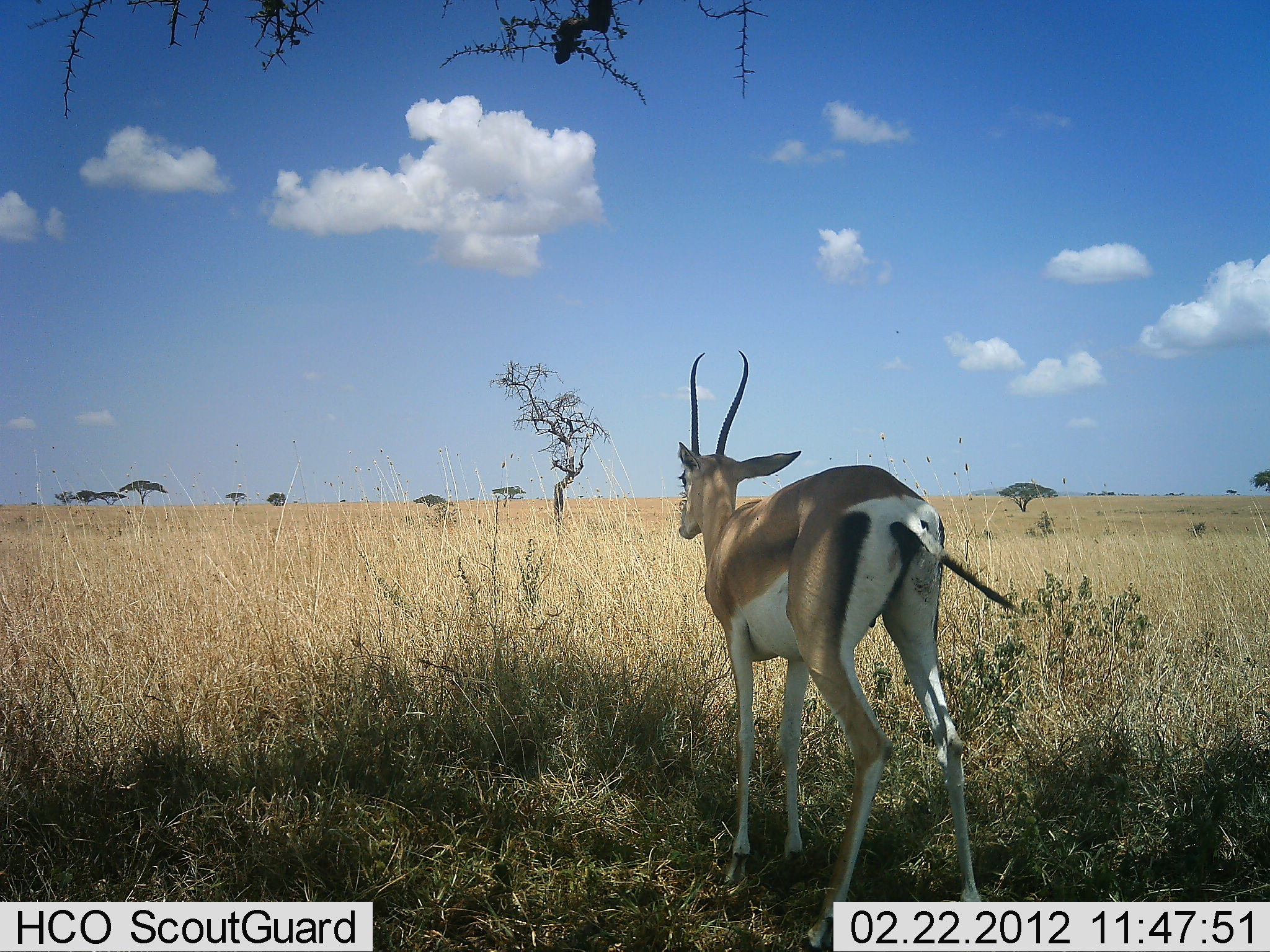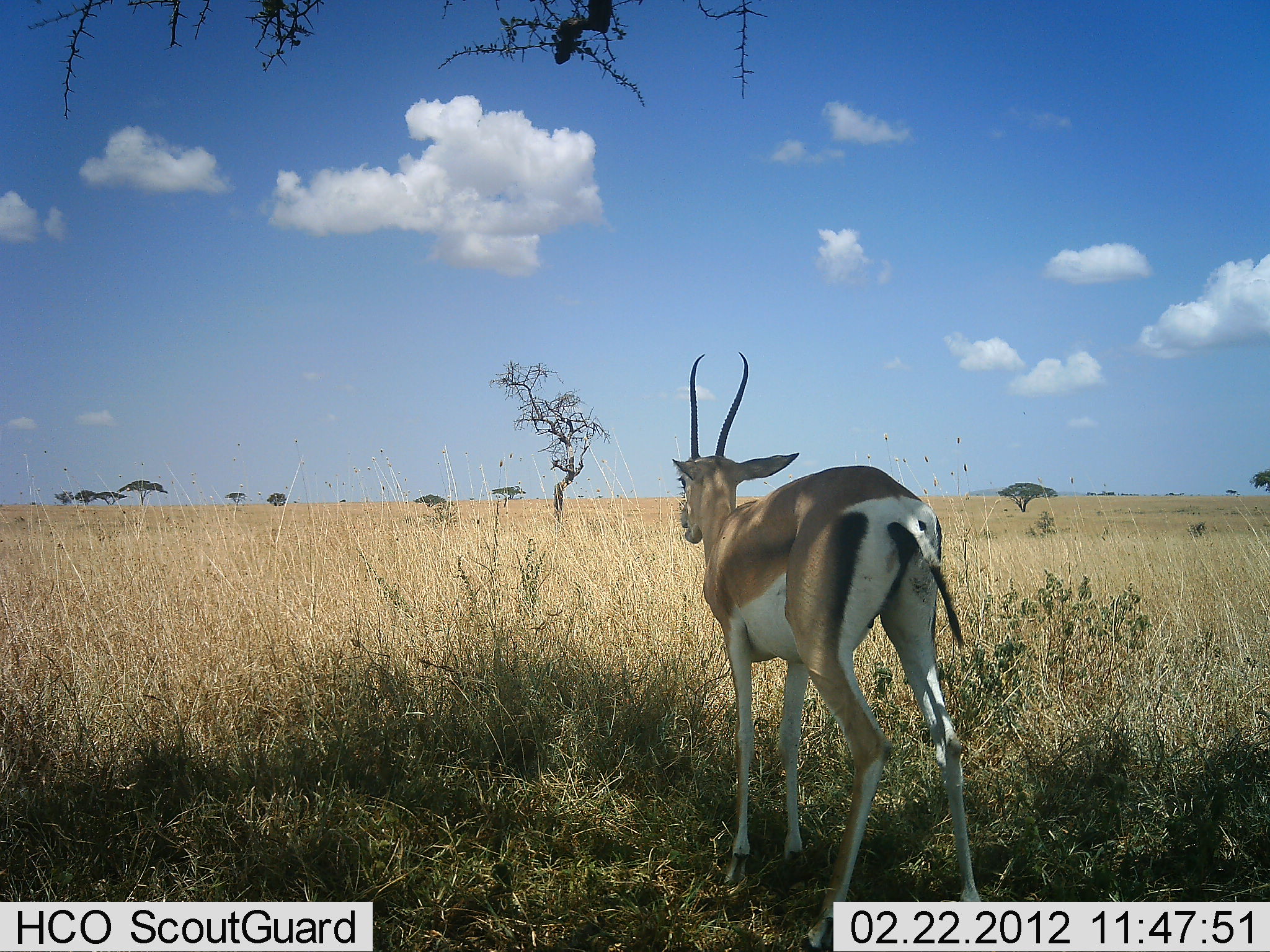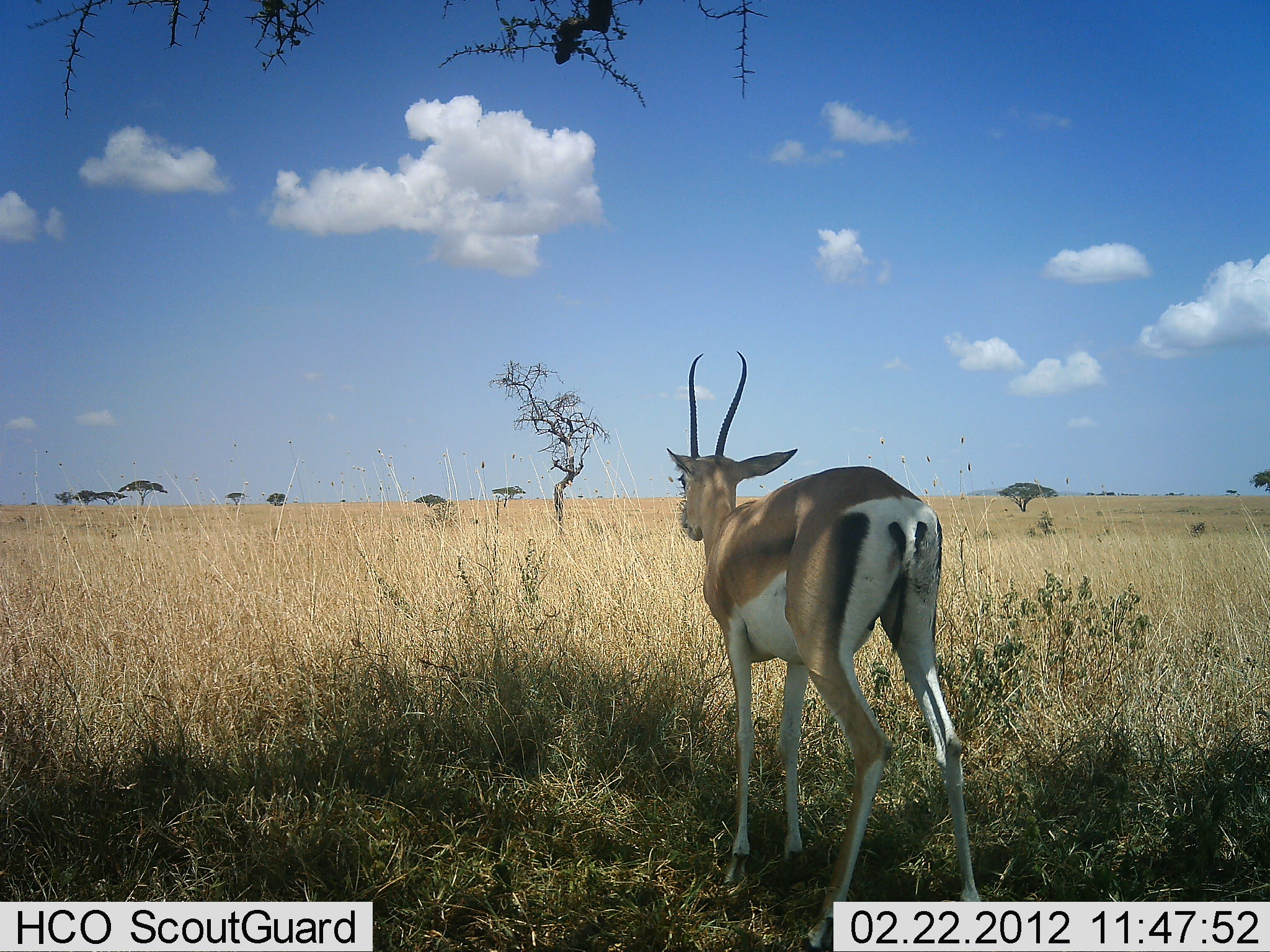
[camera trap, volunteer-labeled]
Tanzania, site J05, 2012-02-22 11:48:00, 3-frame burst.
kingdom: Animalia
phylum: Chordata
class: Mammalia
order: Artiodactyla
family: Bovidae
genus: Nanger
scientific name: Nanger granti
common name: grant's gazelle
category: gazellegrants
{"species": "gazellegrants (grant's gazelle) (Nanger granti)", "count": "1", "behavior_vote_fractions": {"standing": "100%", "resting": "0%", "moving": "0%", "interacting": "0%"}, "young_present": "0%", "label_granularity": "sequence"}